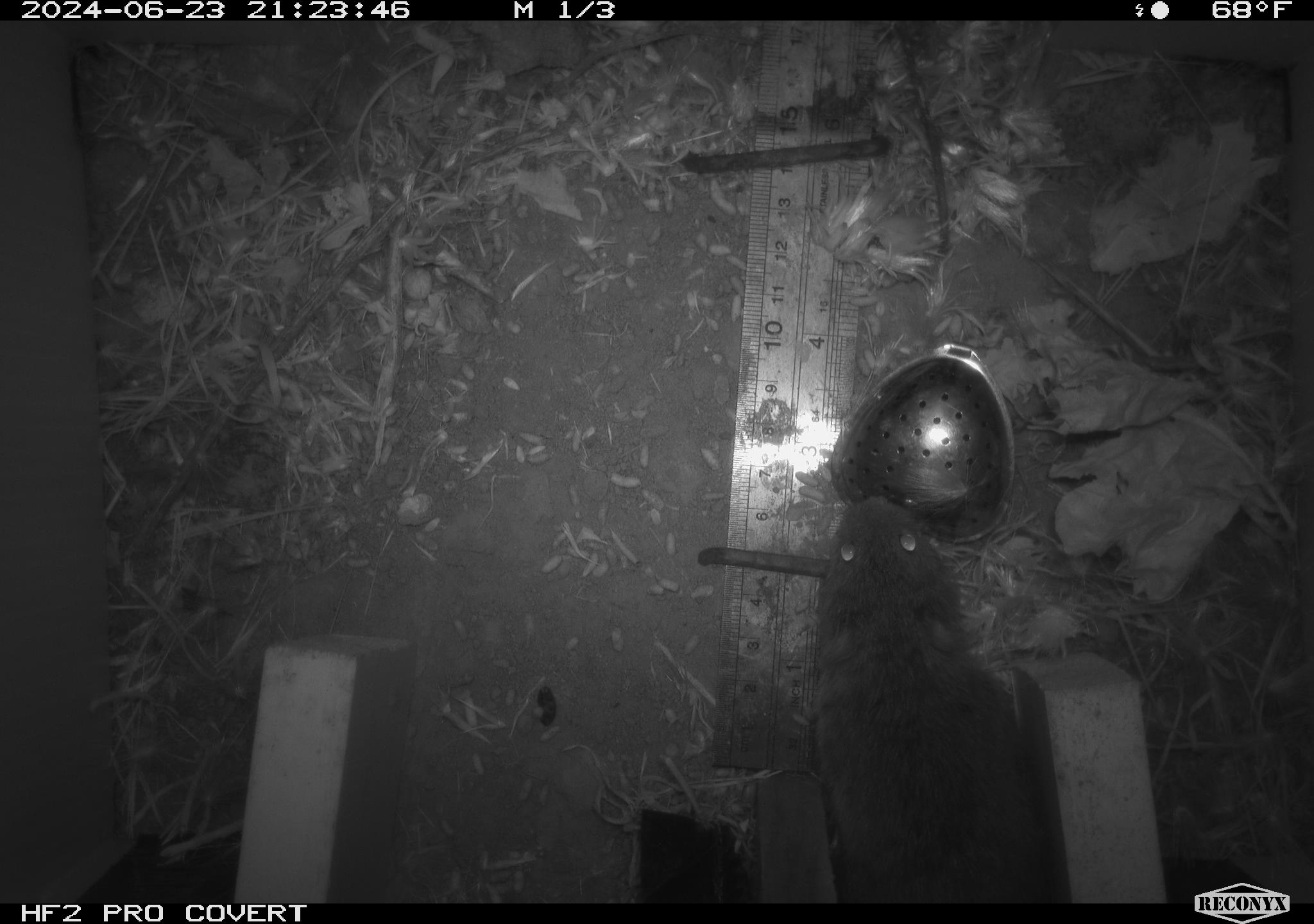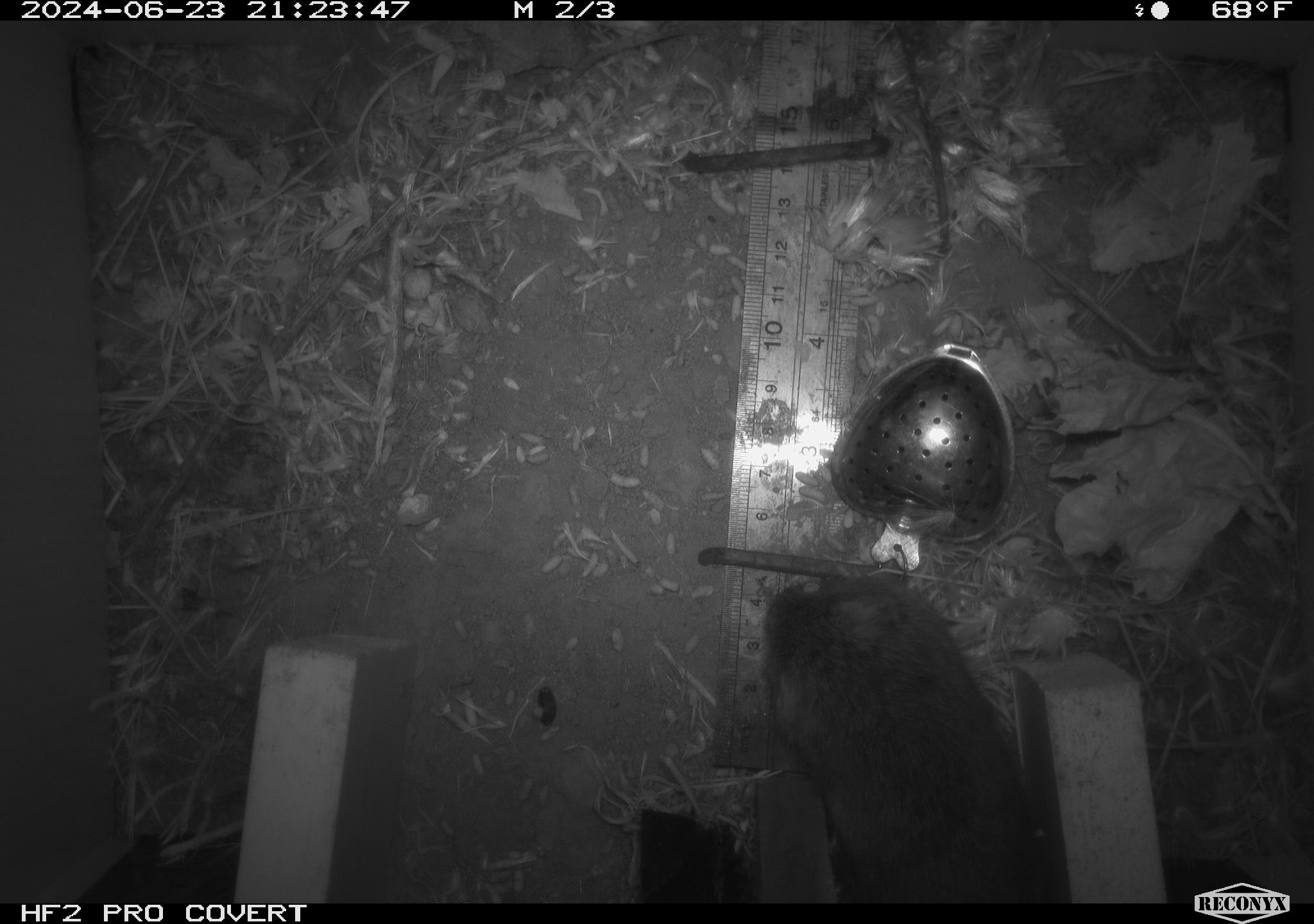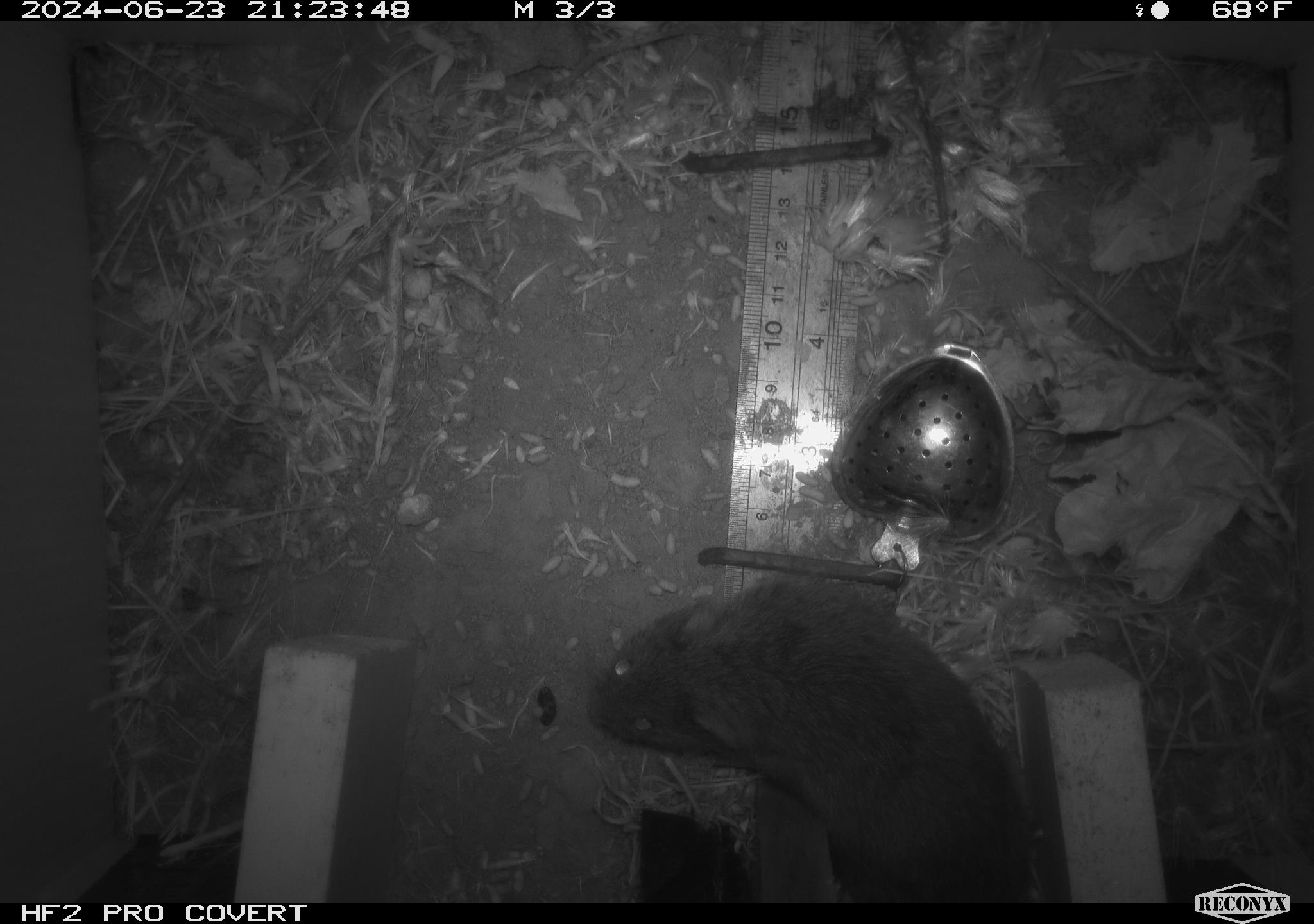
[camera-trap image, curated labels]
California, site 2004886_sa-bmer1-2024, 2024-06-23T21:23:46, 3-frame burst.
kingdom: Animalia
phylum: Chordata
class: Mammalia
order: Rodentia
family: Cricetidae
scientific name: Cricetidae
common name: hamsters, voles, lemmings, and allies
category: cricetidae family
Cricetidae family (hamsters, voles, lemmings, and allies) (Cricetidae).